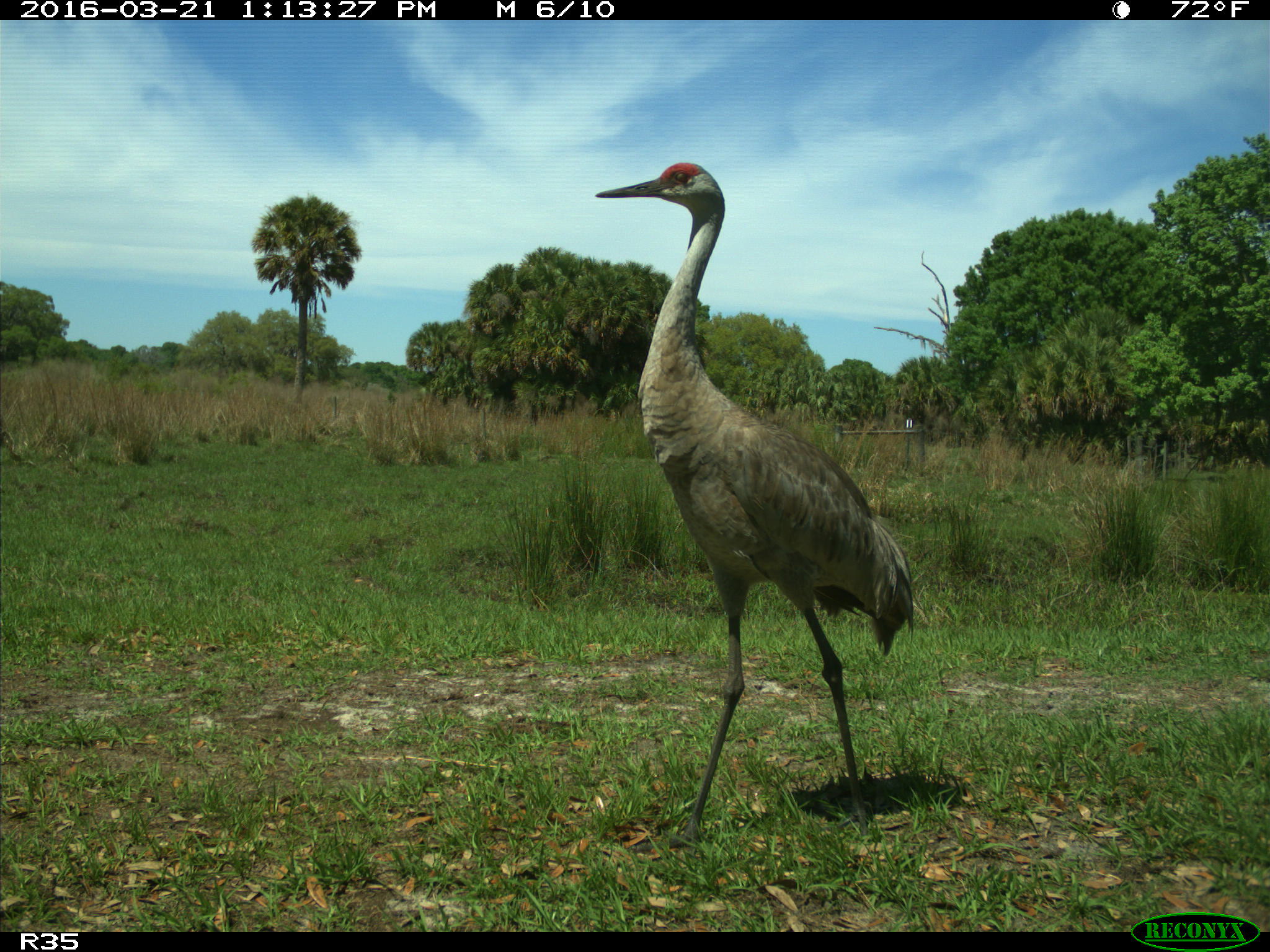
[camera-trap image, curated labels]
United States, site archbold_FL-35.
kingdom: Animalia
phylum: Chordata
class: Aves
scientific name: Aves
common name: birds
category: unidentified bird